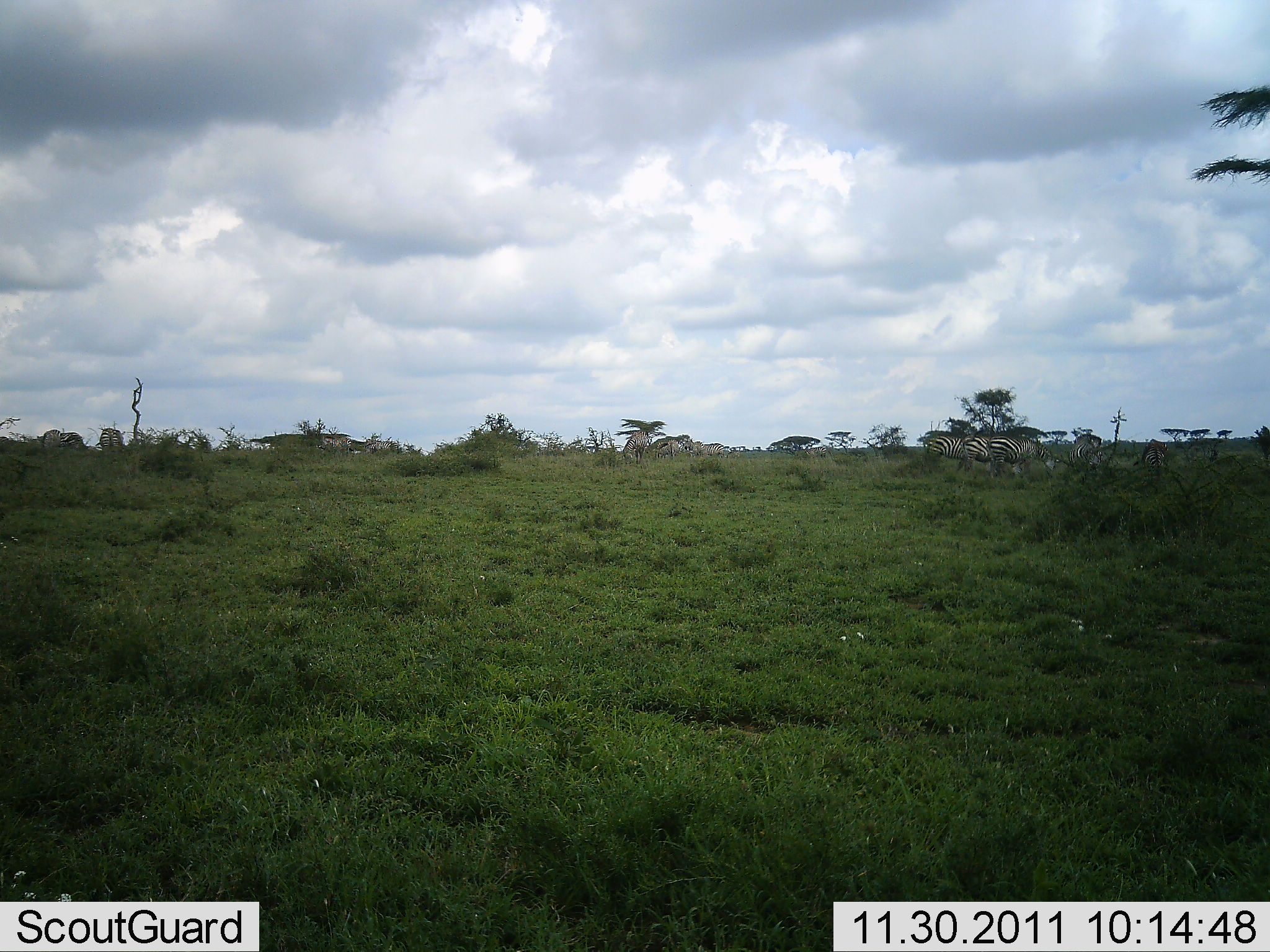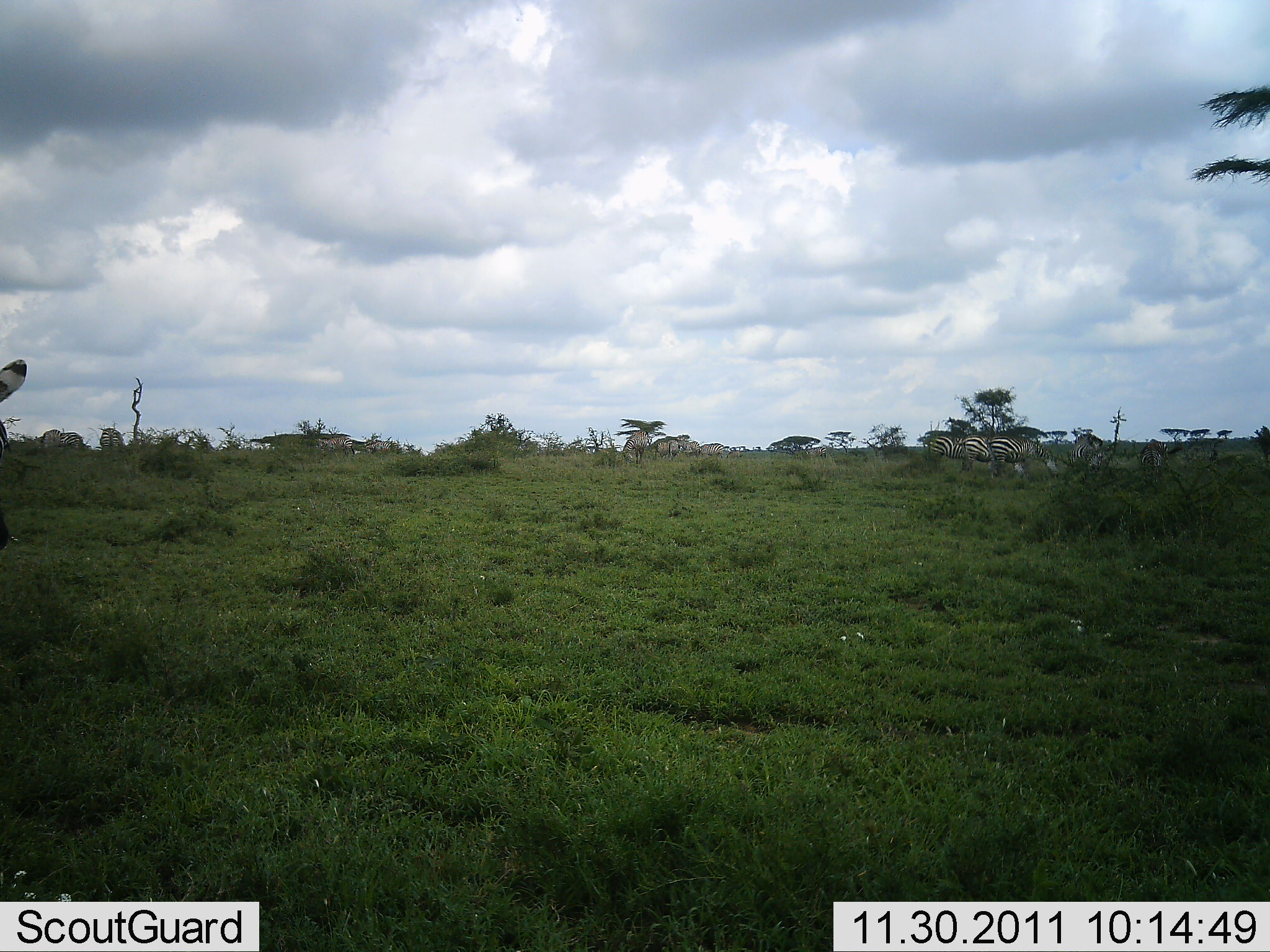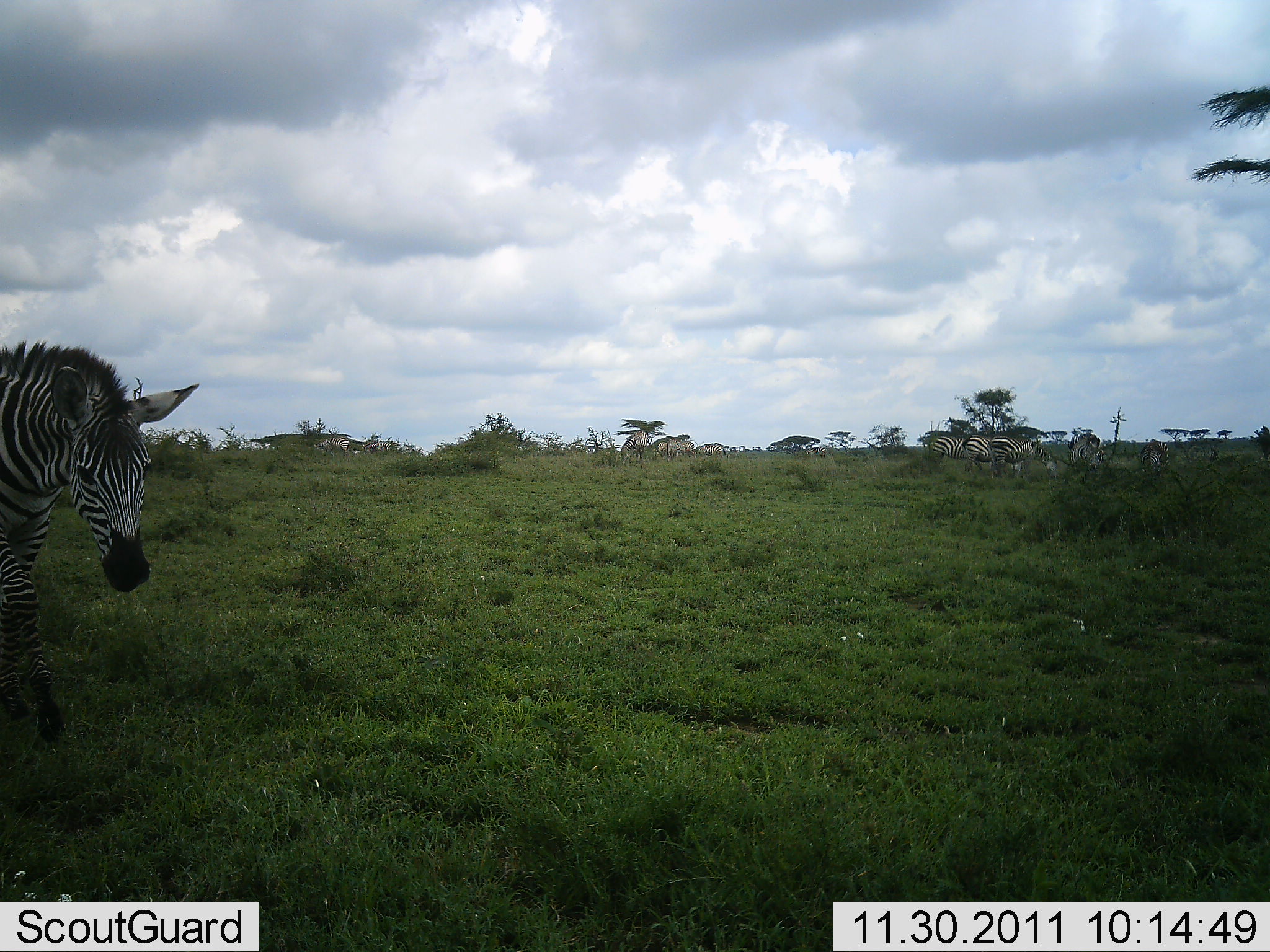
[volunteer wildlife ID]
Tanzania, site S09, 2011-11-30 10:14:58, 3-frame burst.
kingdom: Animalia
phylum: Chordata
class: Mammalia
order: Perissodactyla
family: Equidae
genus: Equus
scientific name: Equus quagga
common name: plains zebra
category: zebra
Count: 11-50.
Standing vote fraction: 64%.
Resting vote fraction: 0%.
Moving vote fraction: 82%.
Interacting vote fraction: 27%.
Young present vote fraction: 0%.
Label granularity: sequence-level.